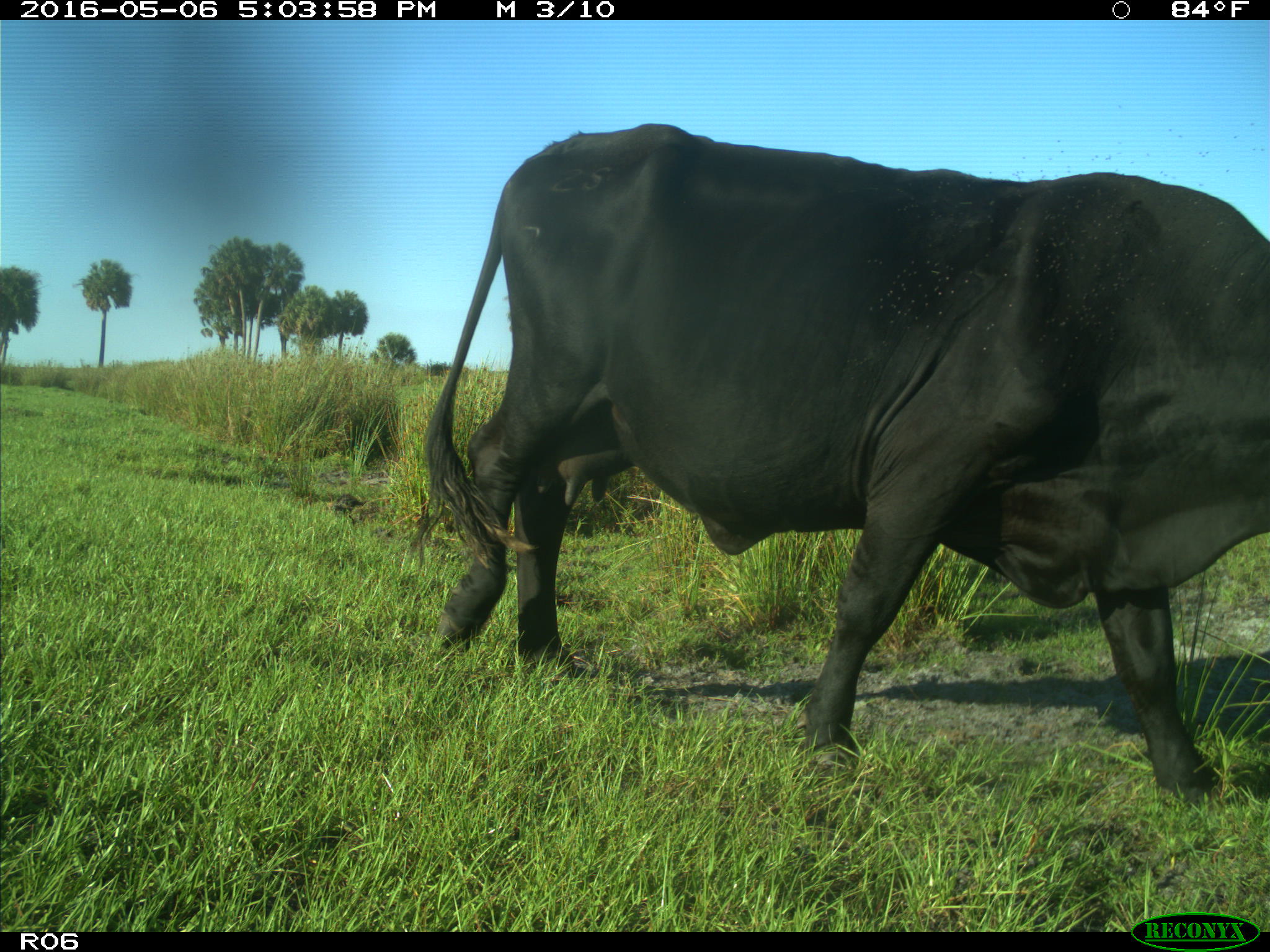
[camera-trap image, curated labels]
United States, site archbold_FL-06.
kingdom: Animalia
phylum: Chordata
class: Mammalia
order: Artiodactyla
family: Bovidae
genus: Bos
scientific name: Bos taurus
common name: domestic cow